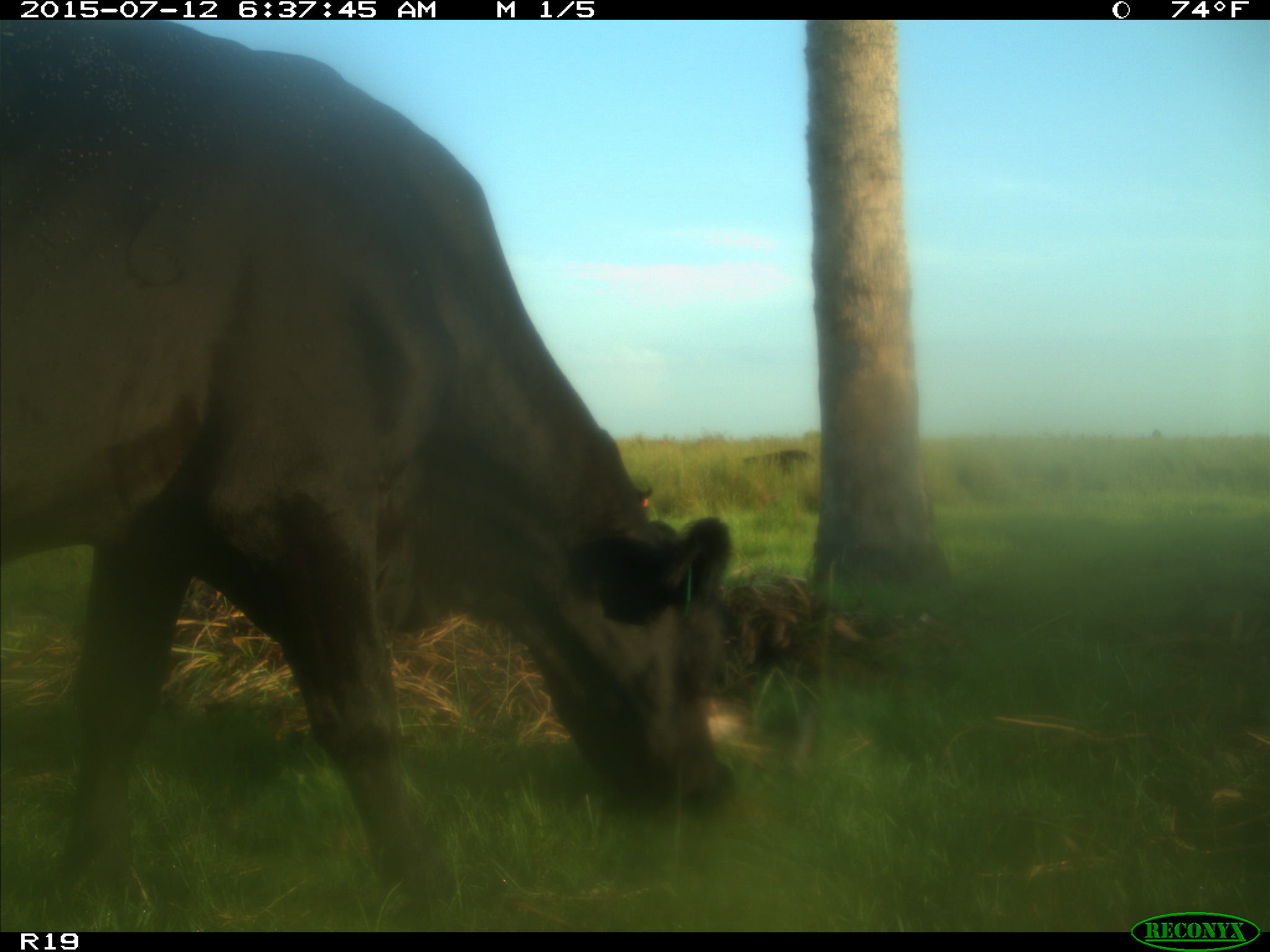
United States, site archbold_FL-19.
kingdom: Animalia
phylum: Chordata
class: Mammalia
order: Artiodactyla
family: Bovidae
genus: Bos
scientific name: Bos taurus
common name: domestic cow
Bos taurus (domestic cow).